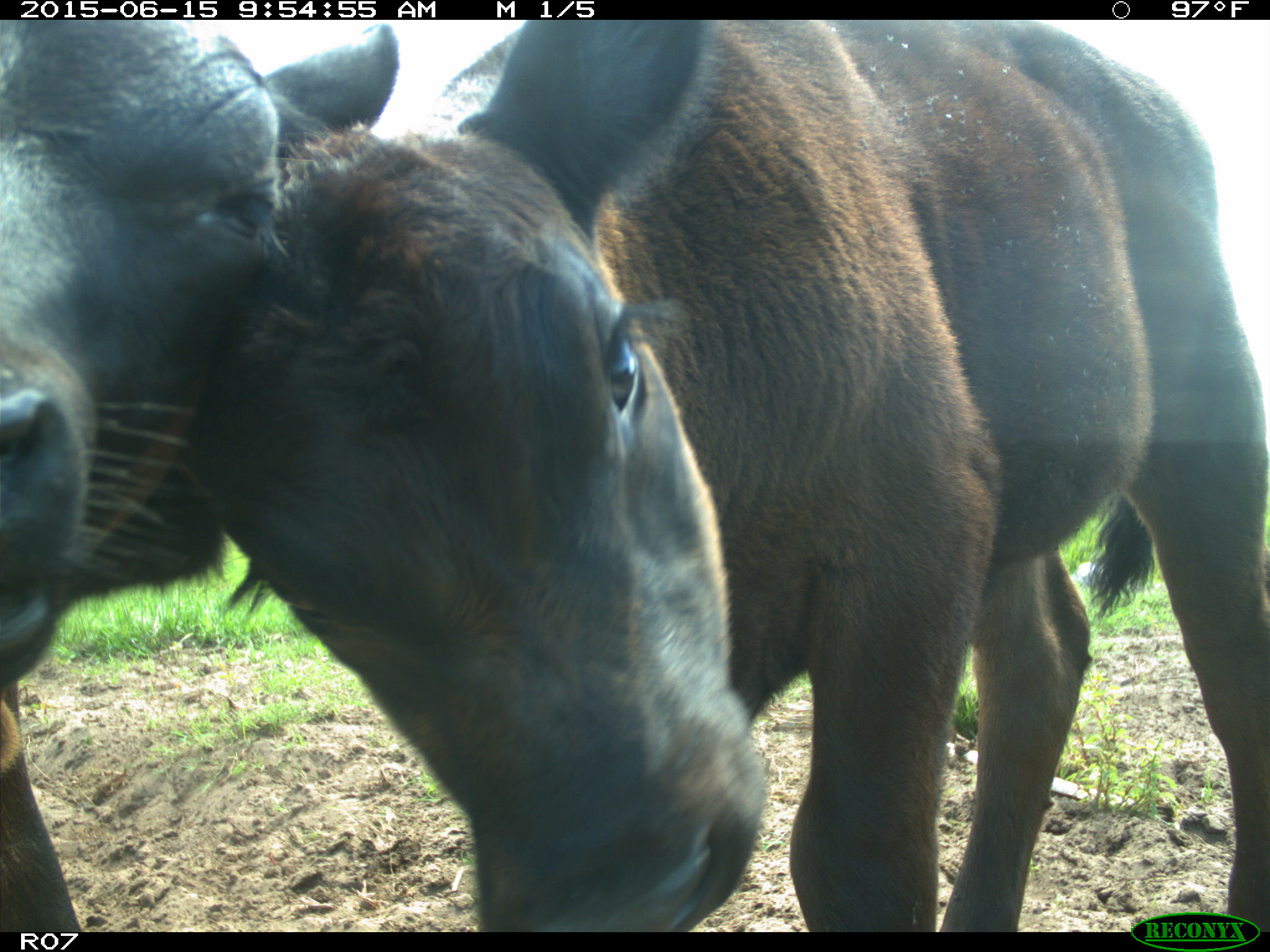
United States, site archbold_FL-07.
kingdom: Animalia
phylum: Chordata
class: Mammalia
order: Artiodactyla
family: Bovidae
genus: Bos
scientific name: Bos taurus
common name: domestic cow